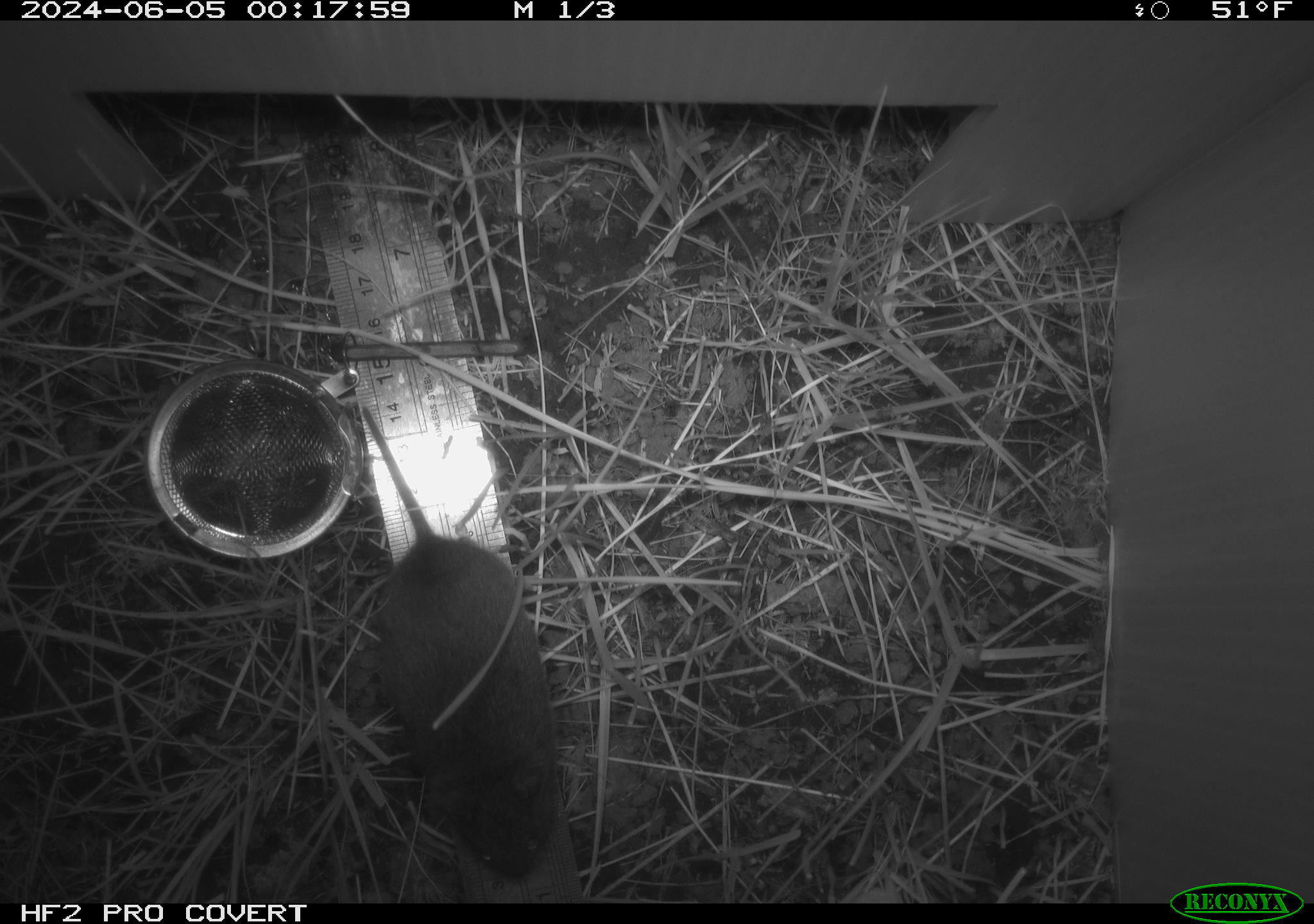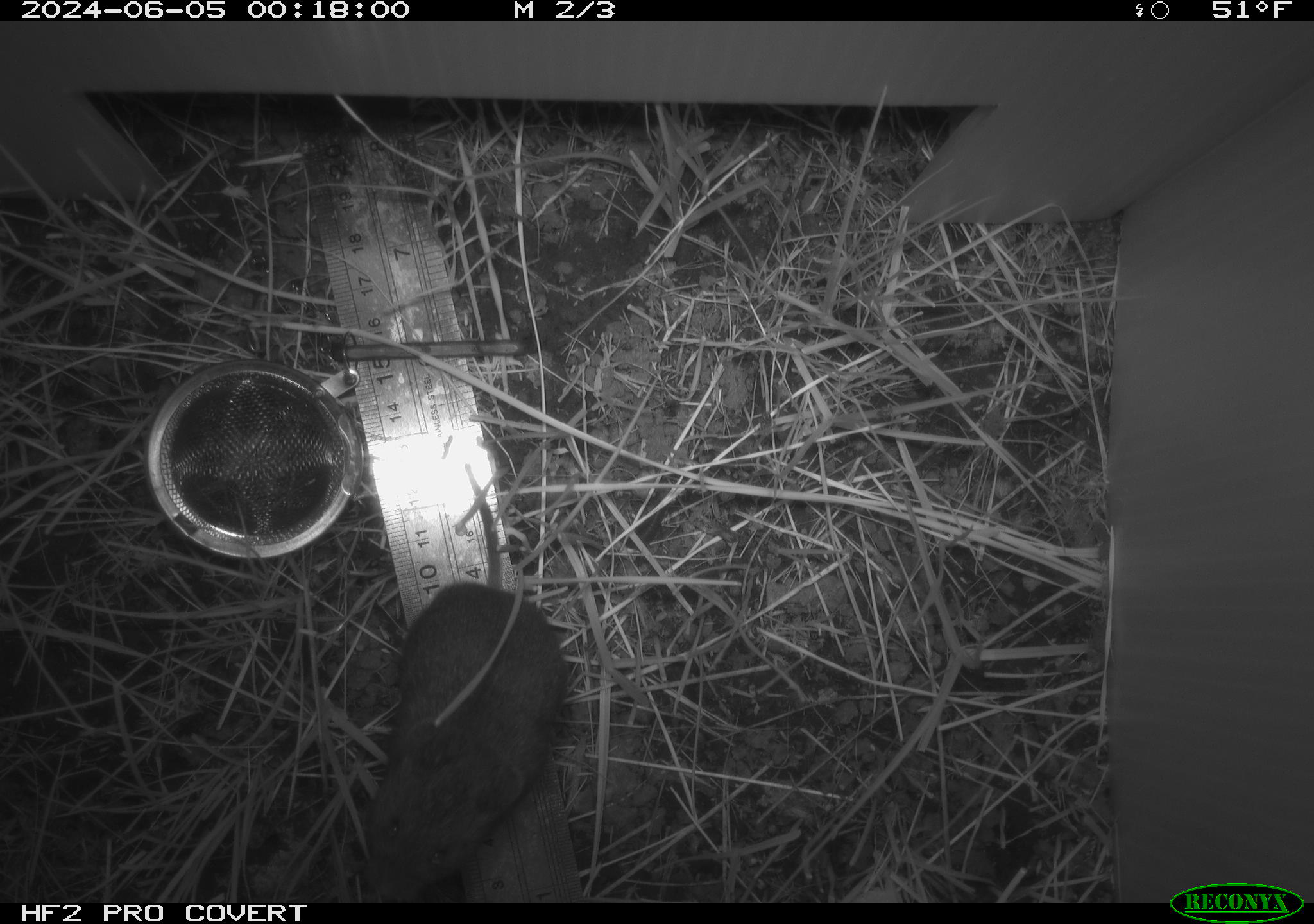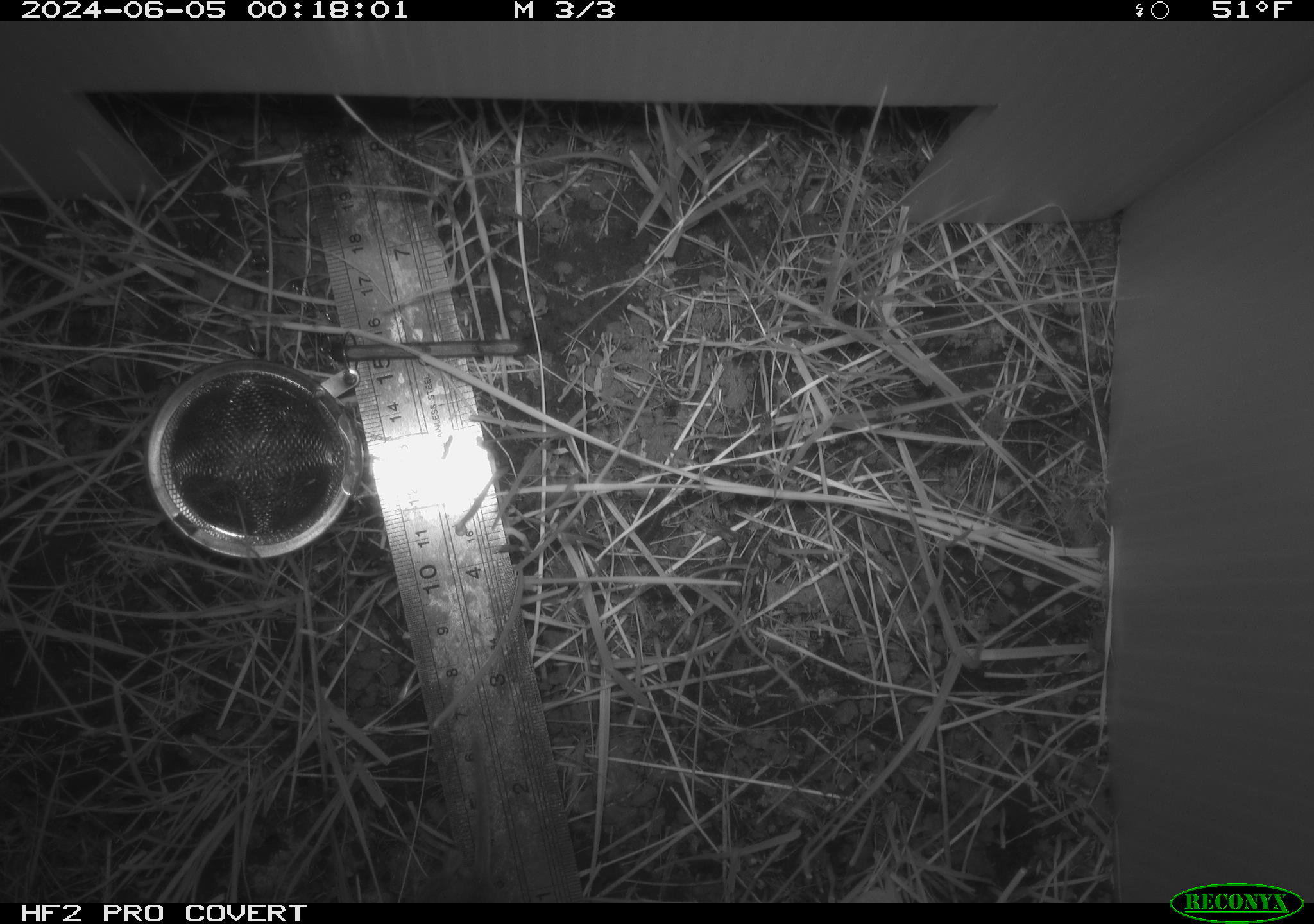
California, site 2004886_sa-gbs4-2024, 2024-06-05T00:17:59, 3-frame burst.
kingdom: Animalia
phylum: Chordata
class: Mammalia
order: Rodentia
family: Cricetidae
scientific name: Arvicolinae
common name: voles, lemmings, and muskrats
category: arvicolinae subfamily